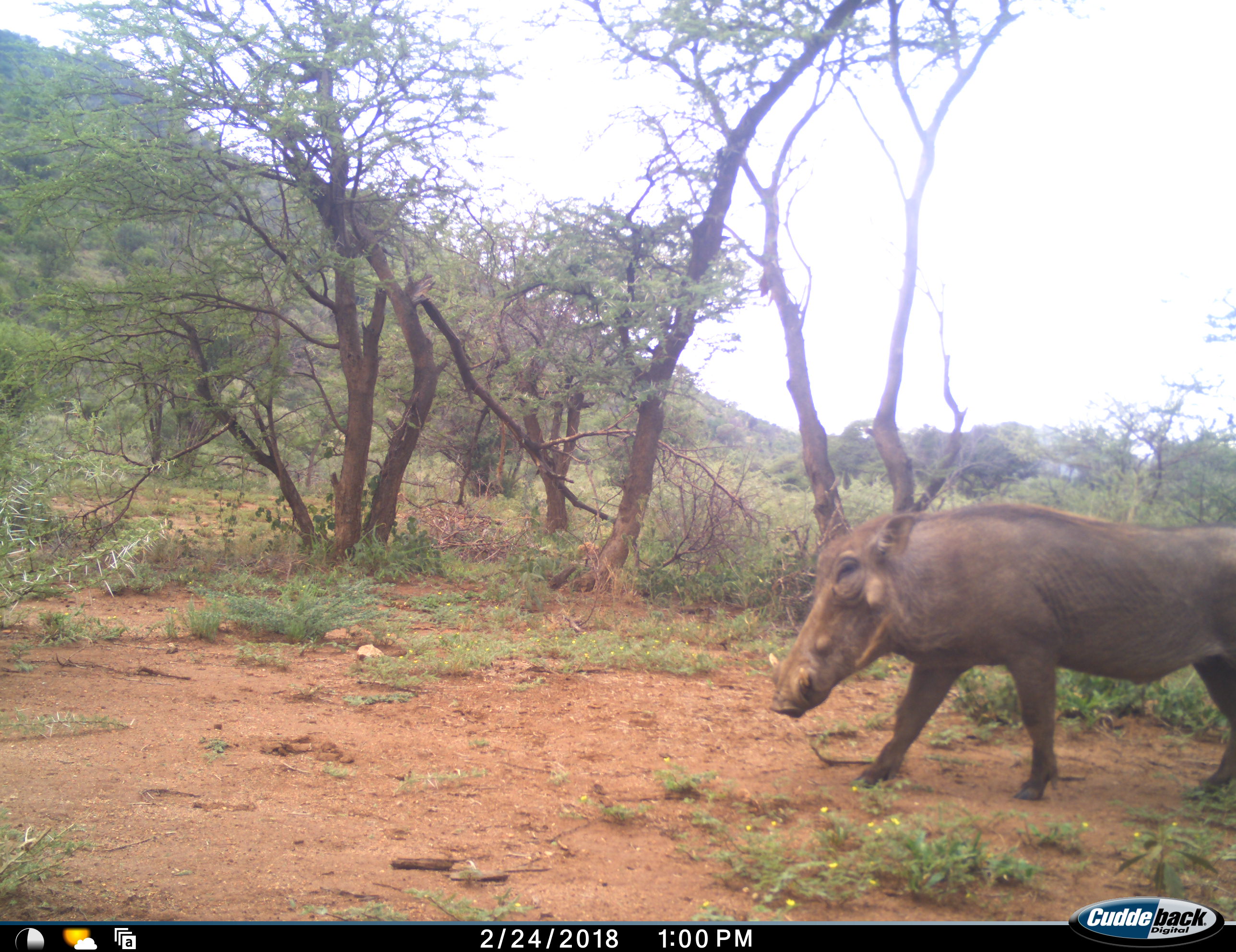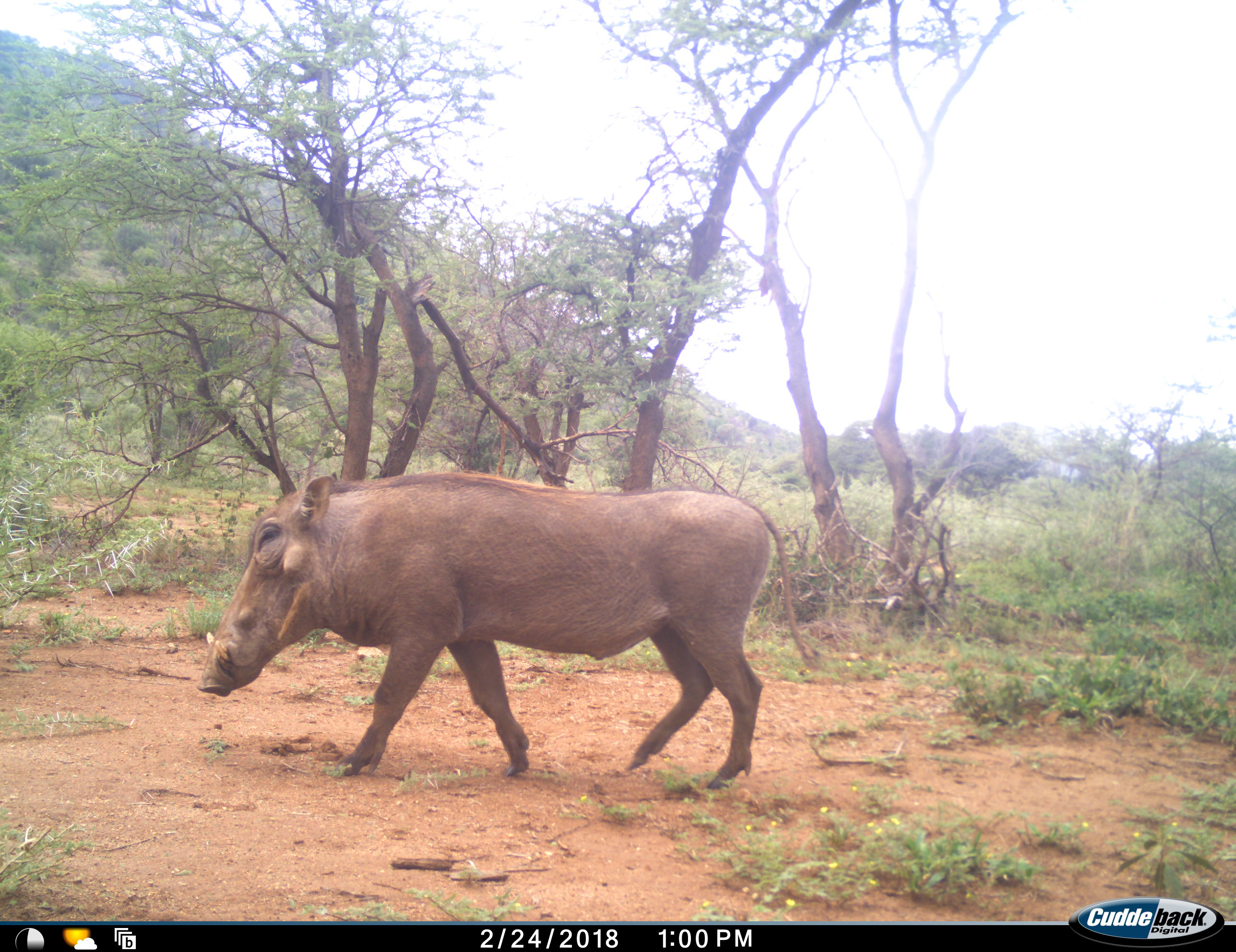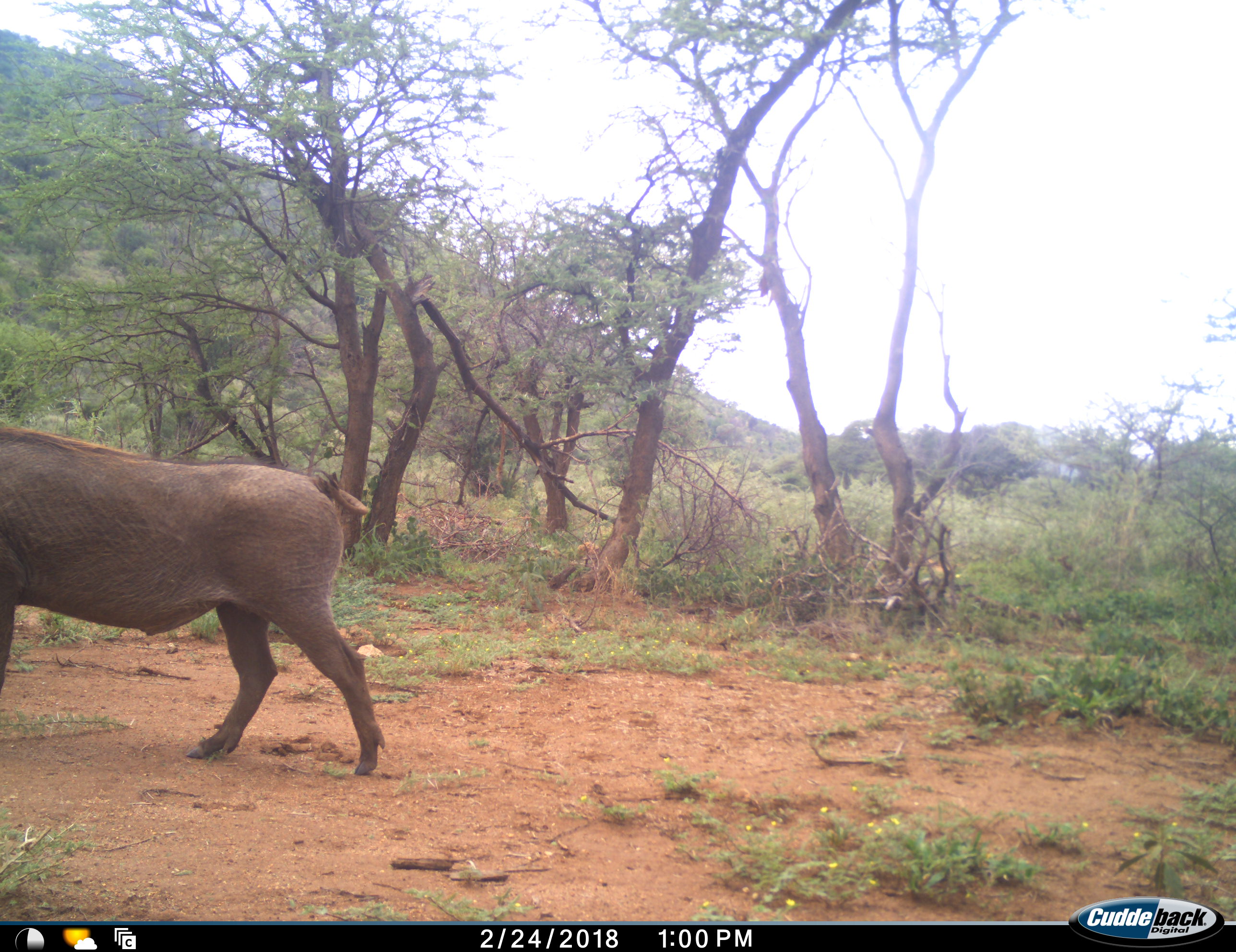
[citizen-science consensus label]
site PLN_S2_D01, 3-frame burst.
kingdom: Animalia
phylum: Chordata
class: Mammalia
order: Artiodactyla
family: Suidae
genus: Phacochoerus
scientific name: Phacochoerus africanus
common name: warthog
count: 1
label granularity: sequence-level